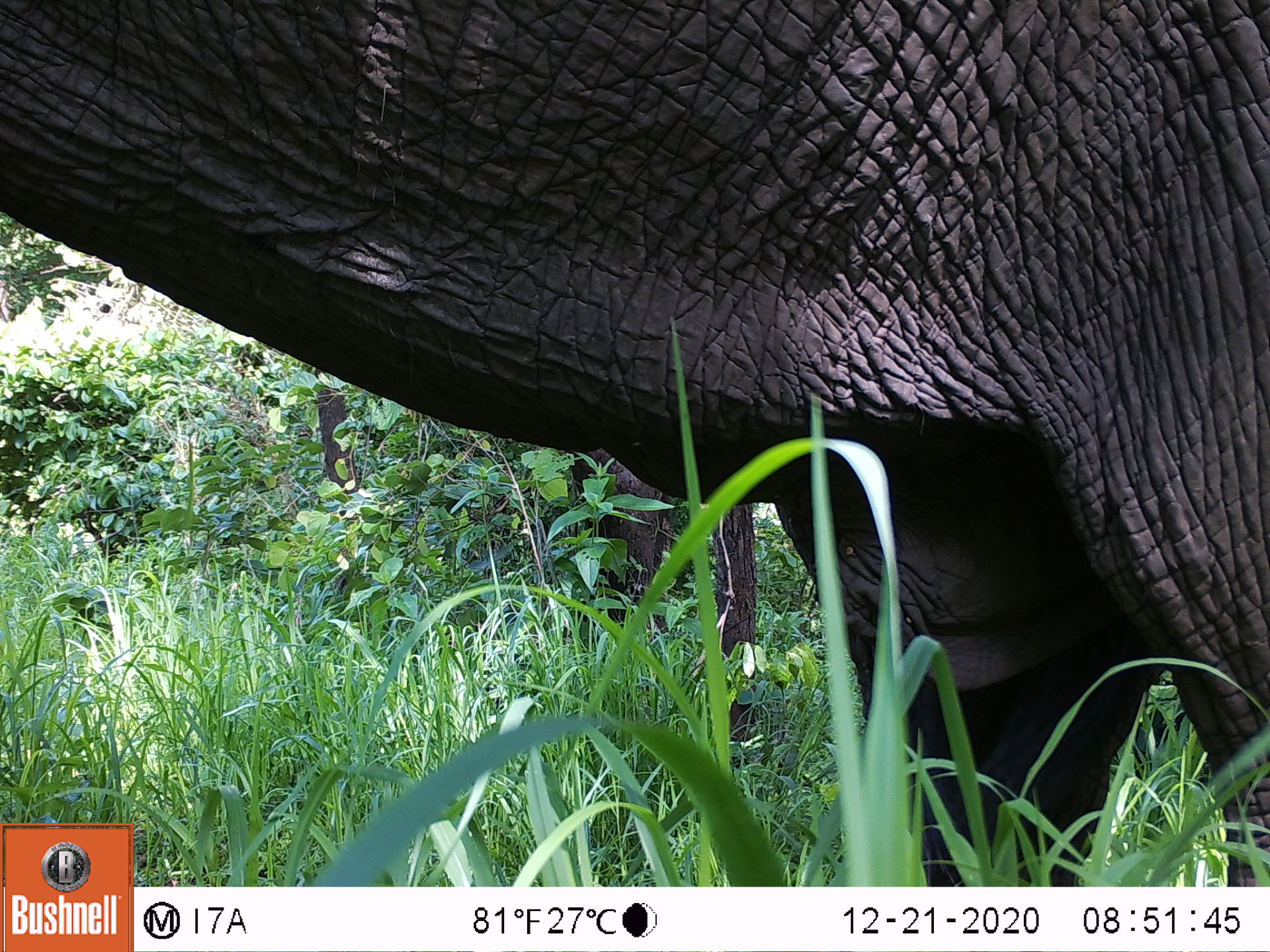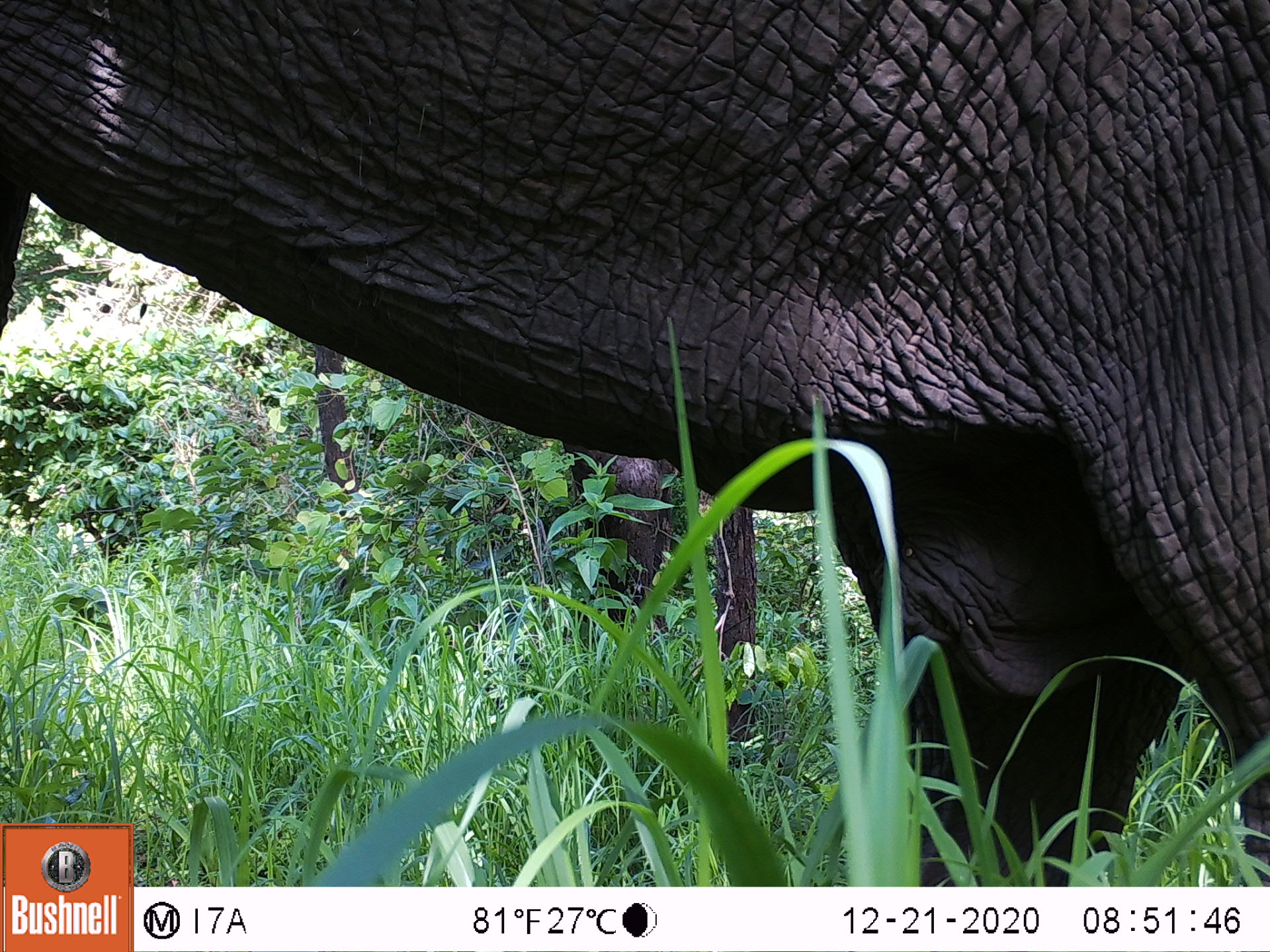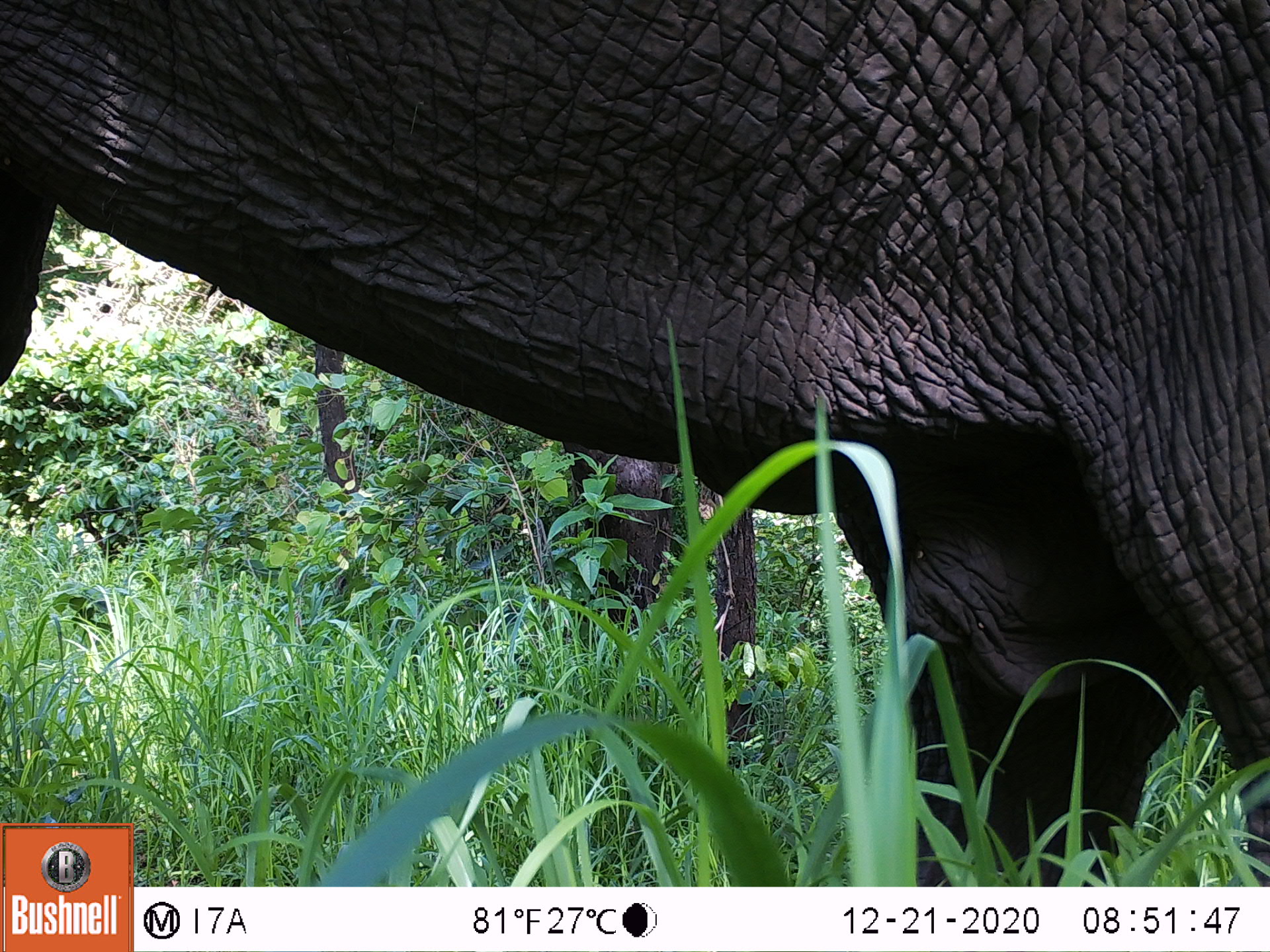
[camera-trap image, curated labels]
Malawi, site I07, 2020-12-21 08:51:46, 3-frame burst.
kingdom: Animalia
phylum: Chordata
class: Mammalia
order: Proboscidea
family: Elephantidae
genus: Loxodonta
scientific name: Loxodonta africana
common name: african savanna elephant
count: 1